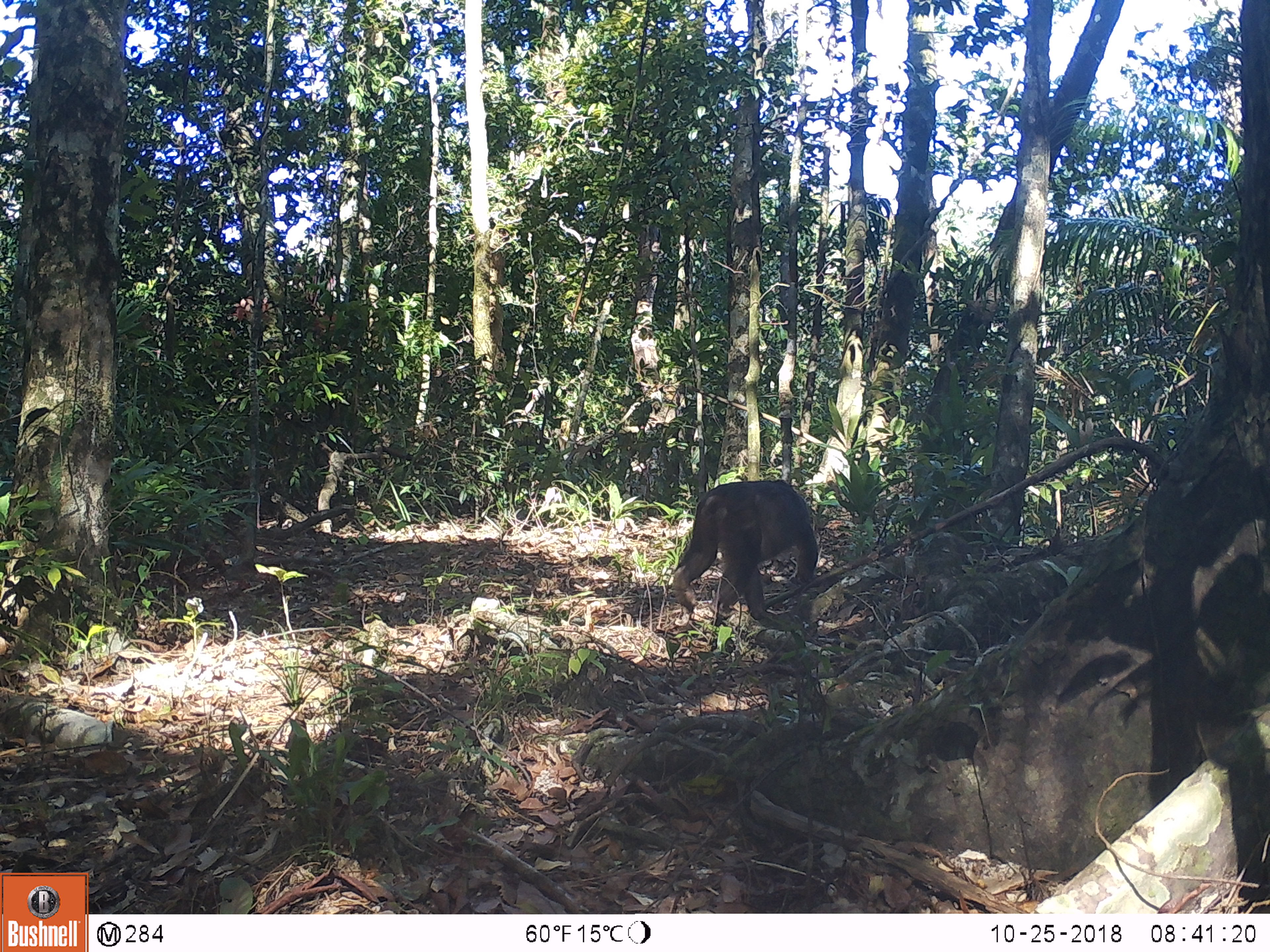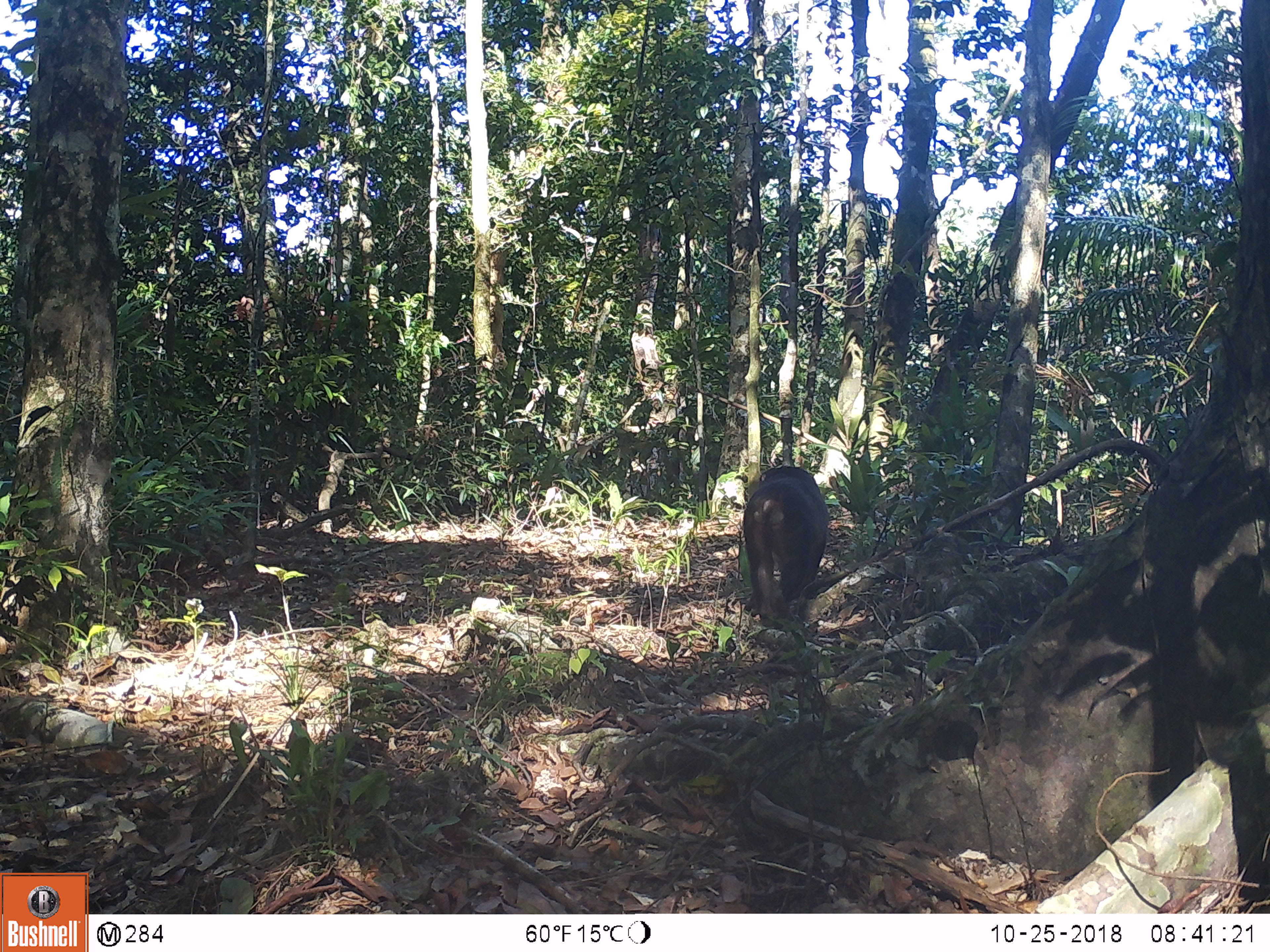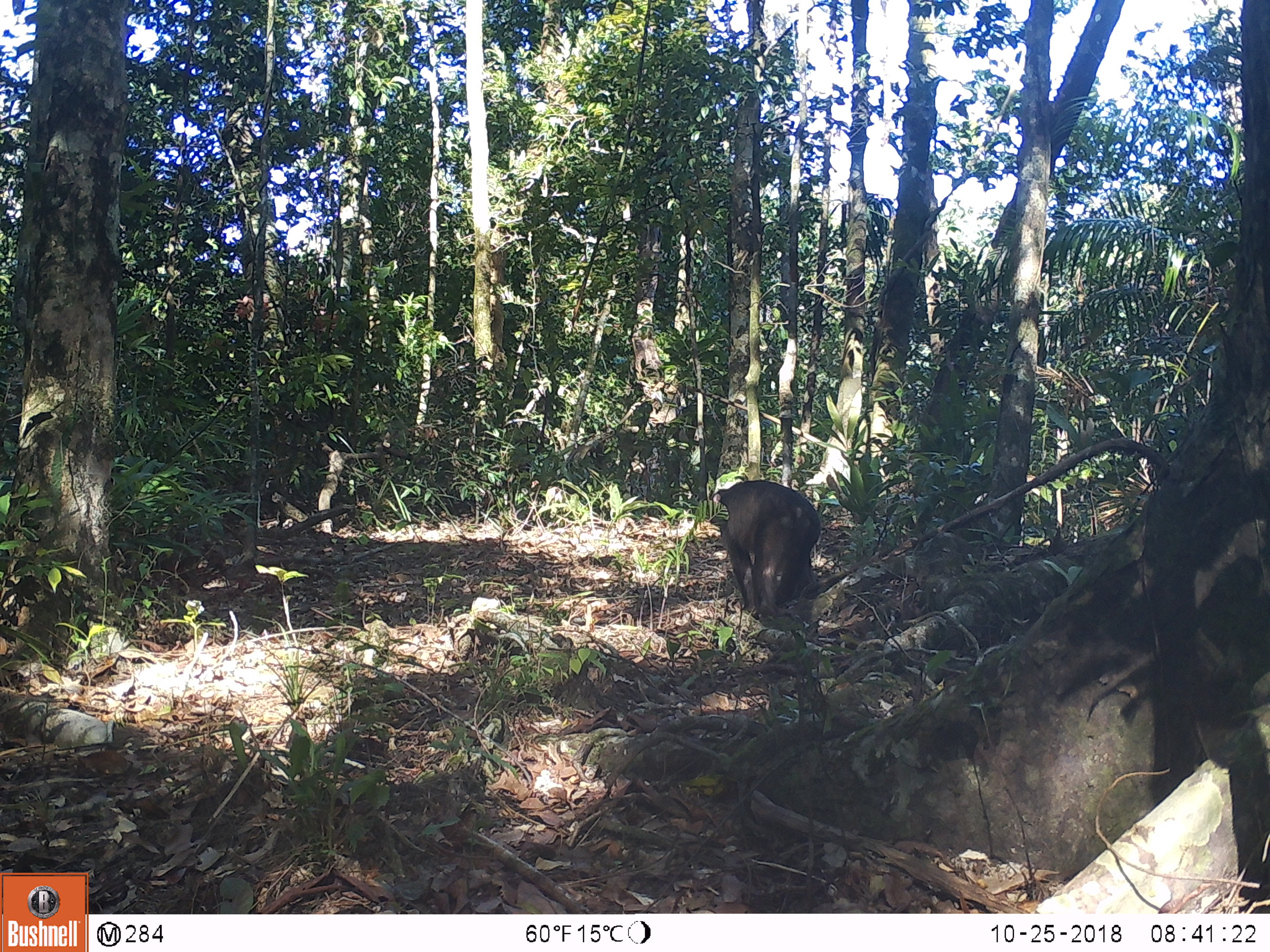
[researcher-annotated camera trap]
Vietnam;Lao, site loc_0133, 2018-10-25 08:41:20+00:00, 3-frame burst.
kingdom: Animalia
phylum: Chordata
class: Mammalia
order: Primates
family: Cercopithecidae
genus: Macaca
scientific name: Macaca arctoides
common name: stump-tailed macaque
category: stump tailed macaque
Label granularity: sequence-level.